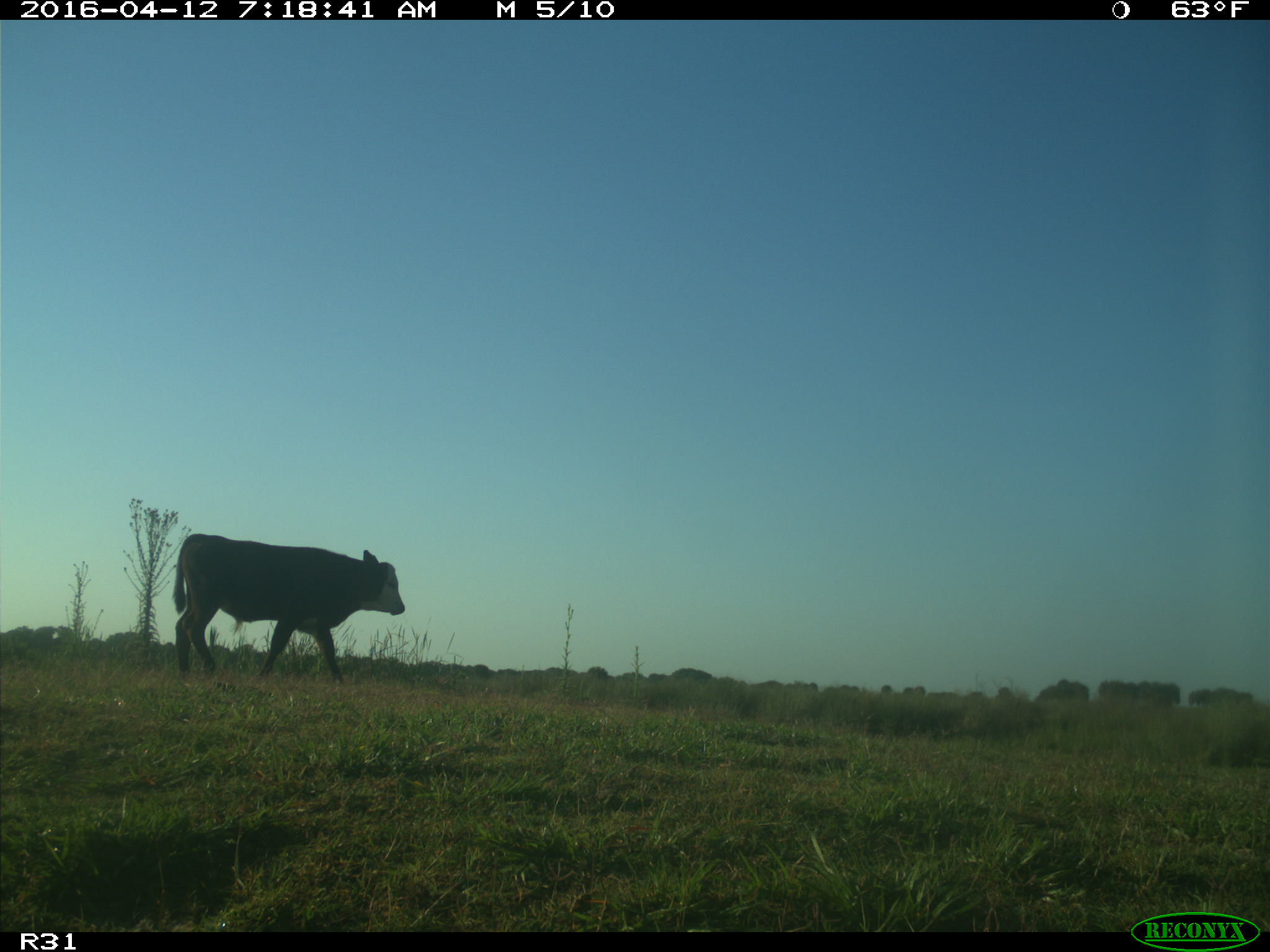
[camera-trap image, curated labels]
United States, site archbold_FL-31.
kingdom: Animalia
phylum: Chordata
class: Mammalia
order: Artiodactyla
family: Bovidae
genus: Bos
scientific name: Bos taurus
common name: domestic cow